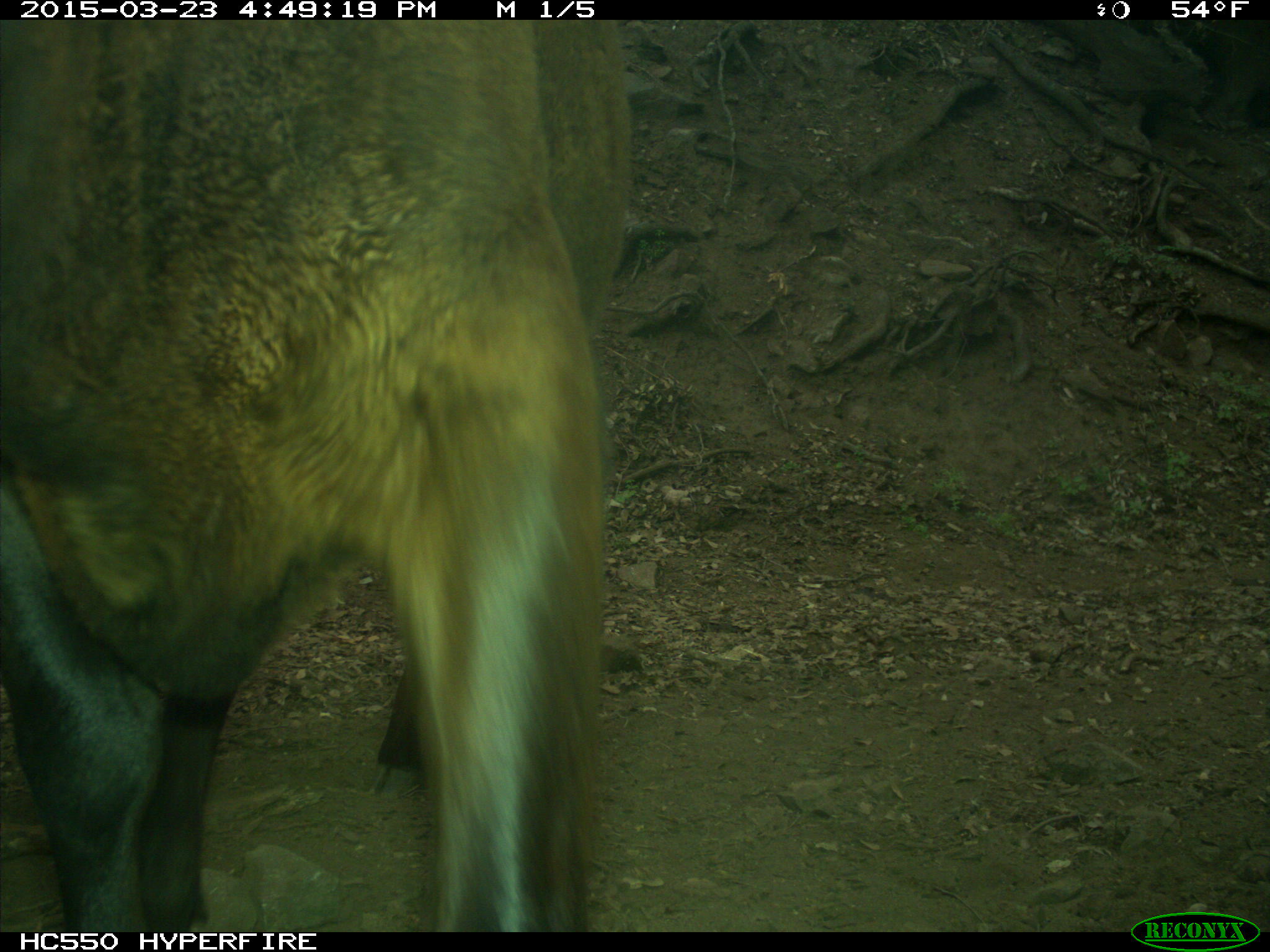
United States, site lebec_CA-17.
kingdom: Animalia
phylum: Chordata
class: Mammalia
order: Artiodactyla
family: Bovidae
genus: Bos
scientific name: Bos taurus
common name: domestic cow